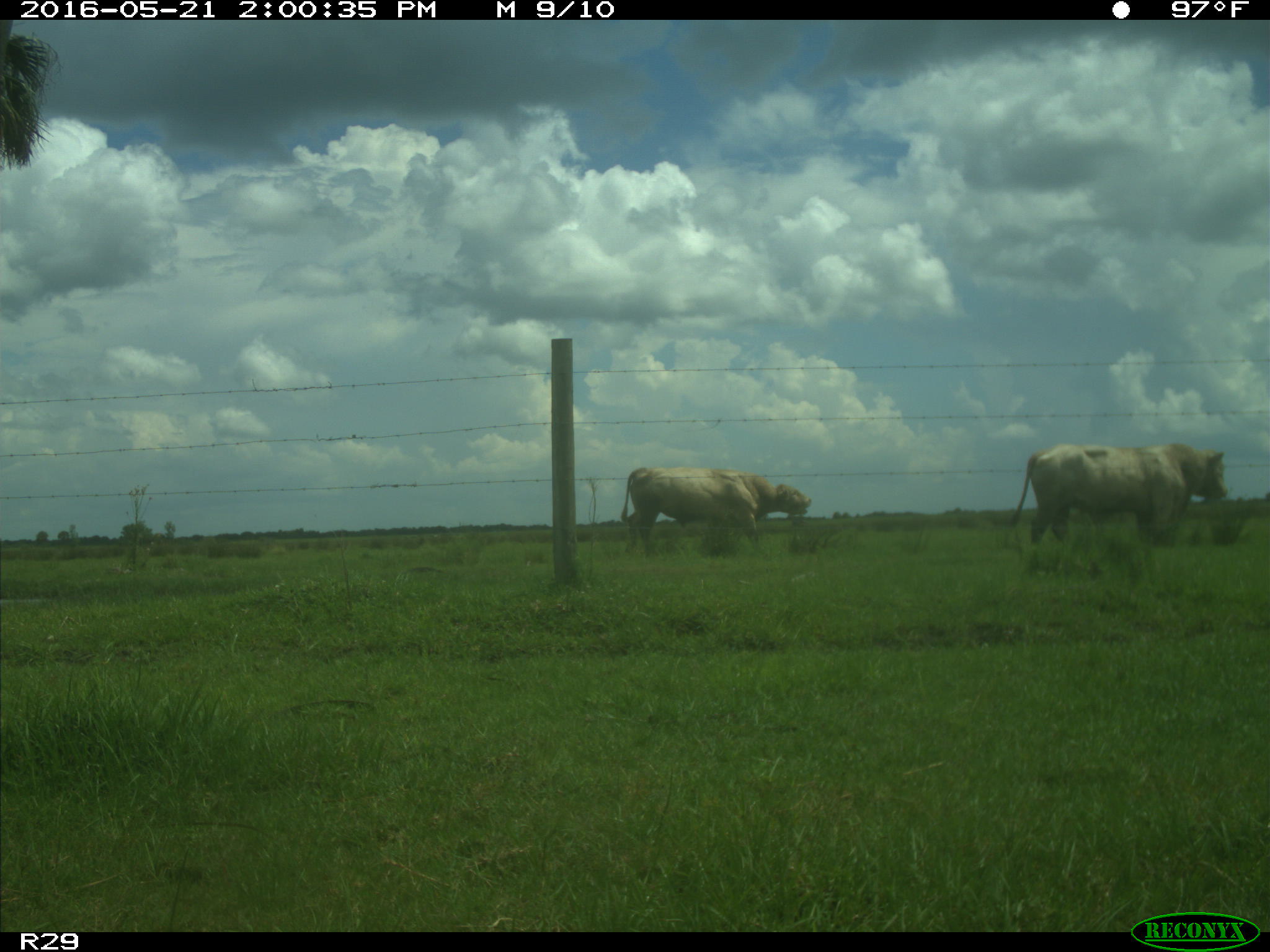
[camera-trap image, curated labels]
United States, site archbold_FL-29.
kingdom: Animalia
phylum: Chordata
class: Mammalia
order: Artiodactyla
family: Bovidae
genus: Bos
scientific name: Bos taurus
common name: domestic cow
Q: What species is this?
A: Bos taurus (domestic cow).